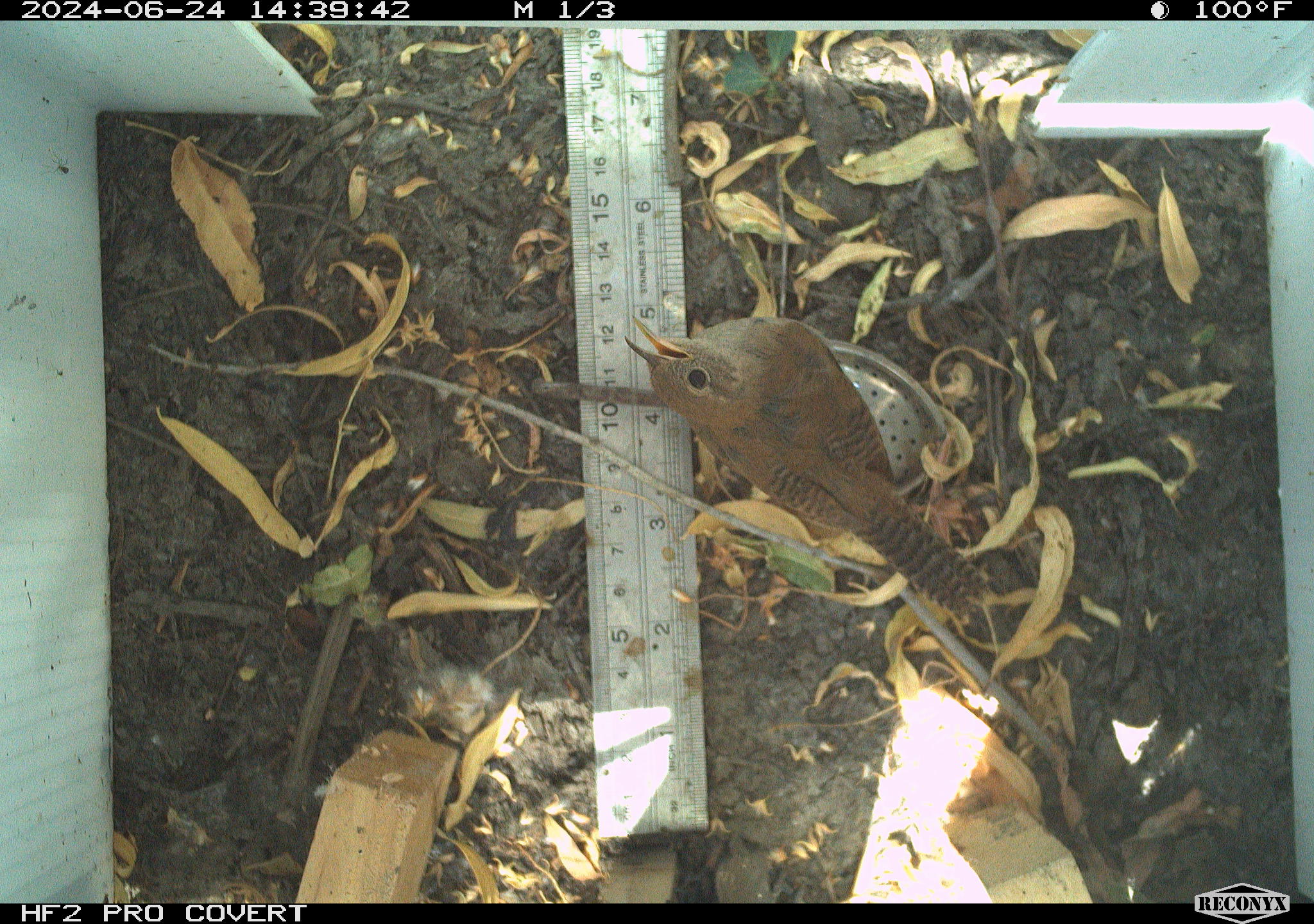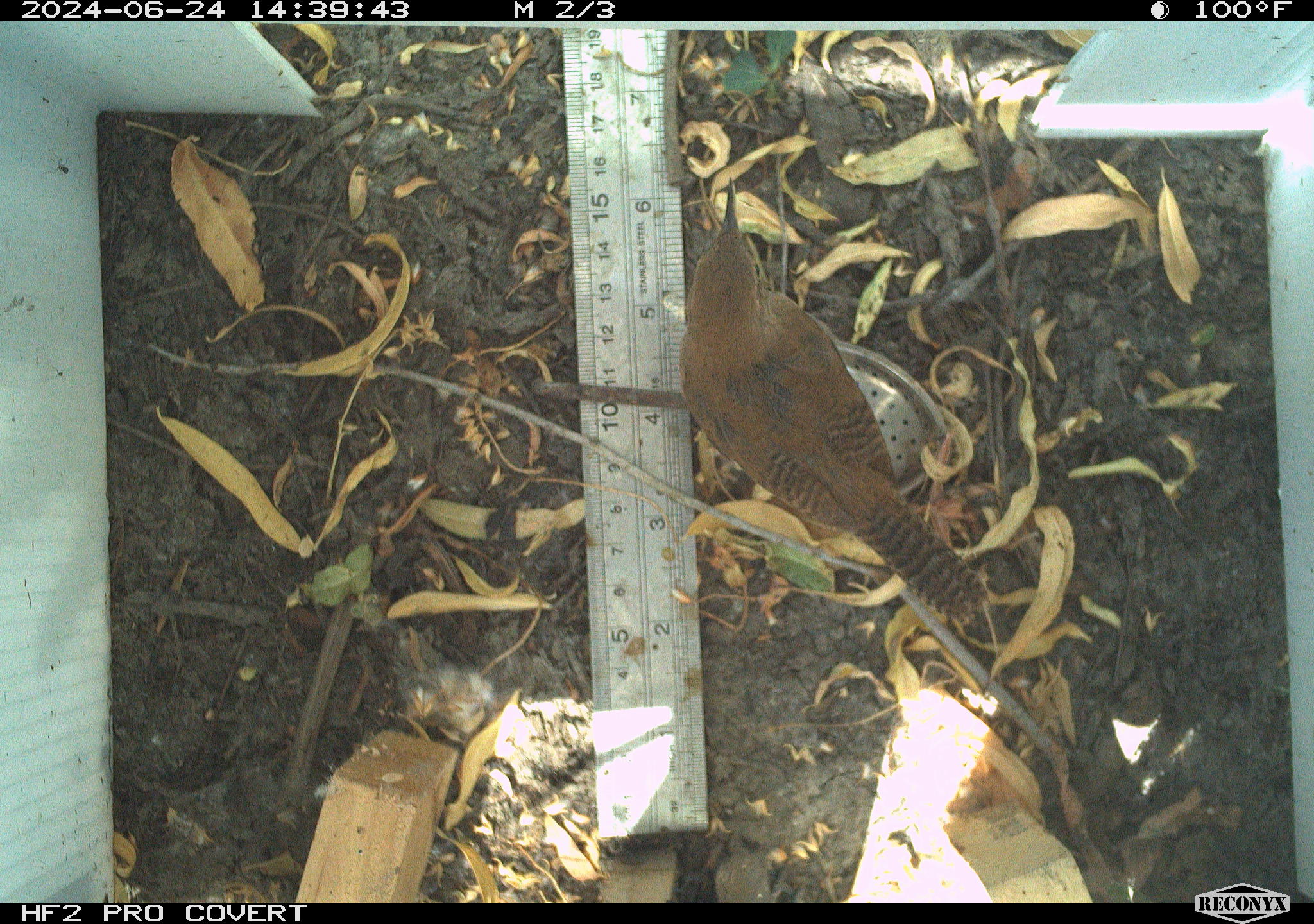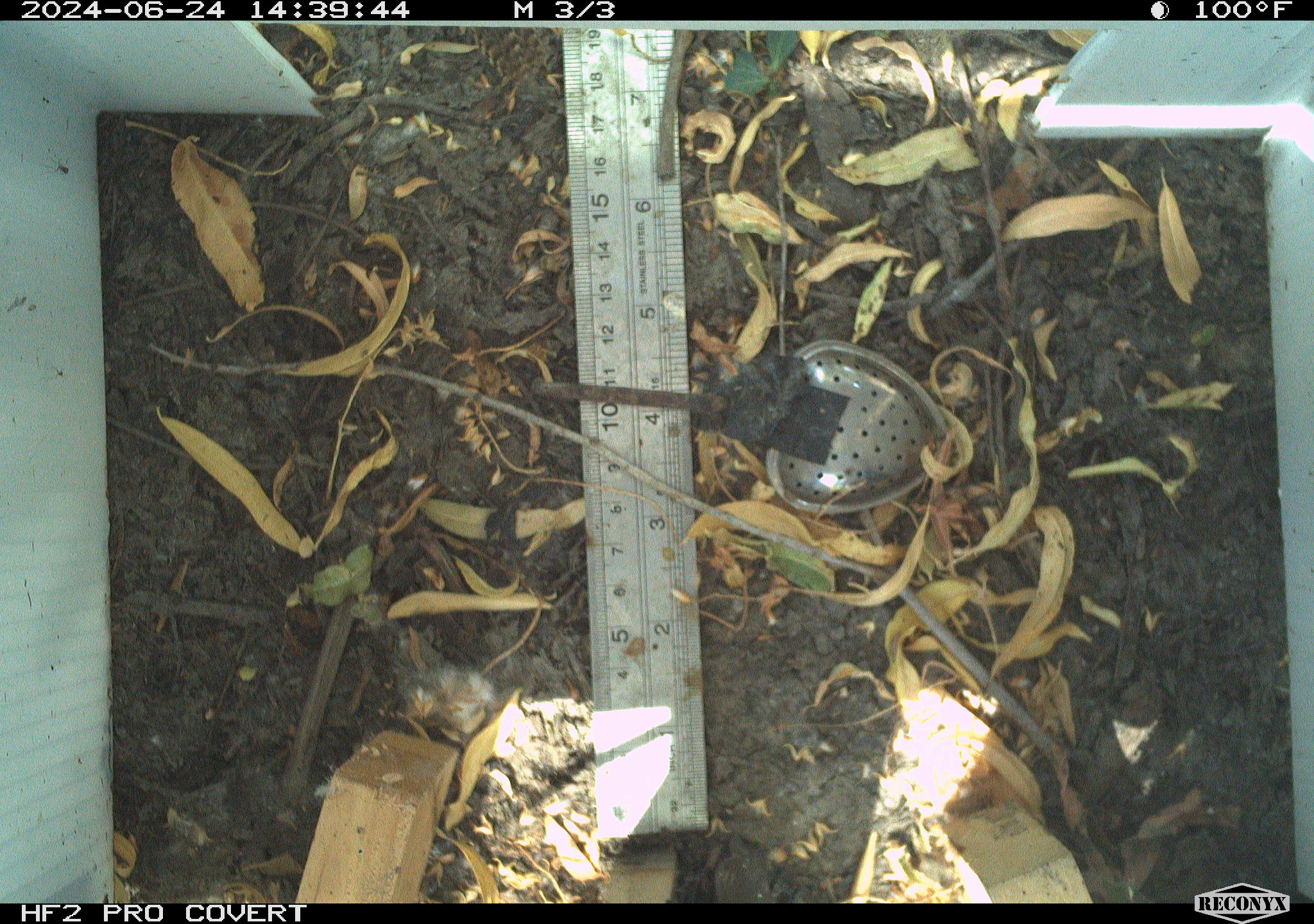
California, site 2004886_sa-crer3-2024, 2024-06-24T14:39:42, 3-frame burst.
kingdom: Animalia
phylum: Chordata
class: Aves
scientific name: Aves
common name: bird